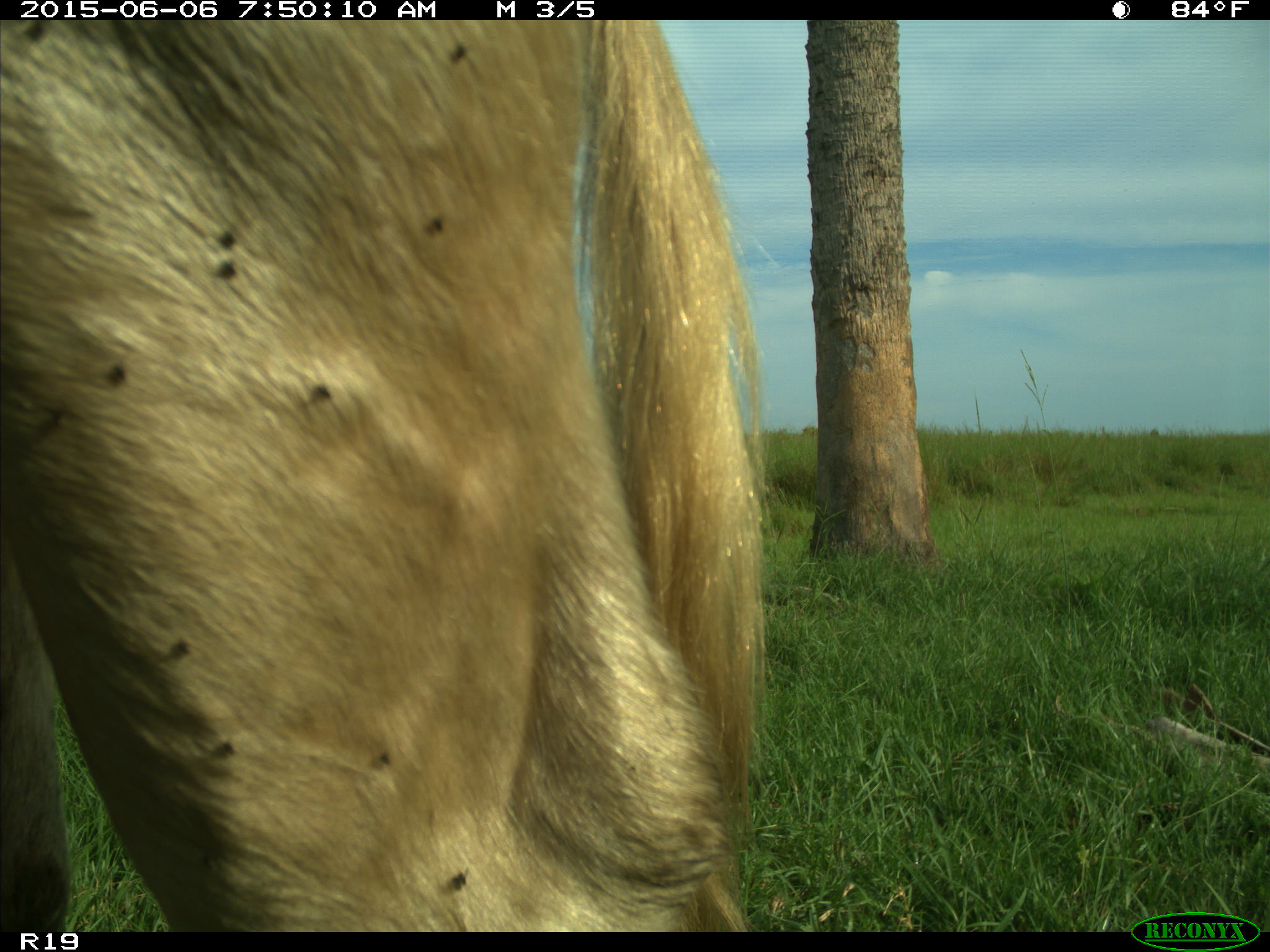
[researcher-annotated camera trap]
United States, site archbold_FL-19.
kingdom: Animalia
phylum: Chordata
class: Mammalia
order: Artiodactyla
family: Bovidae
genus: Bos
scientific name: Bos taurus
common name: domestic cow